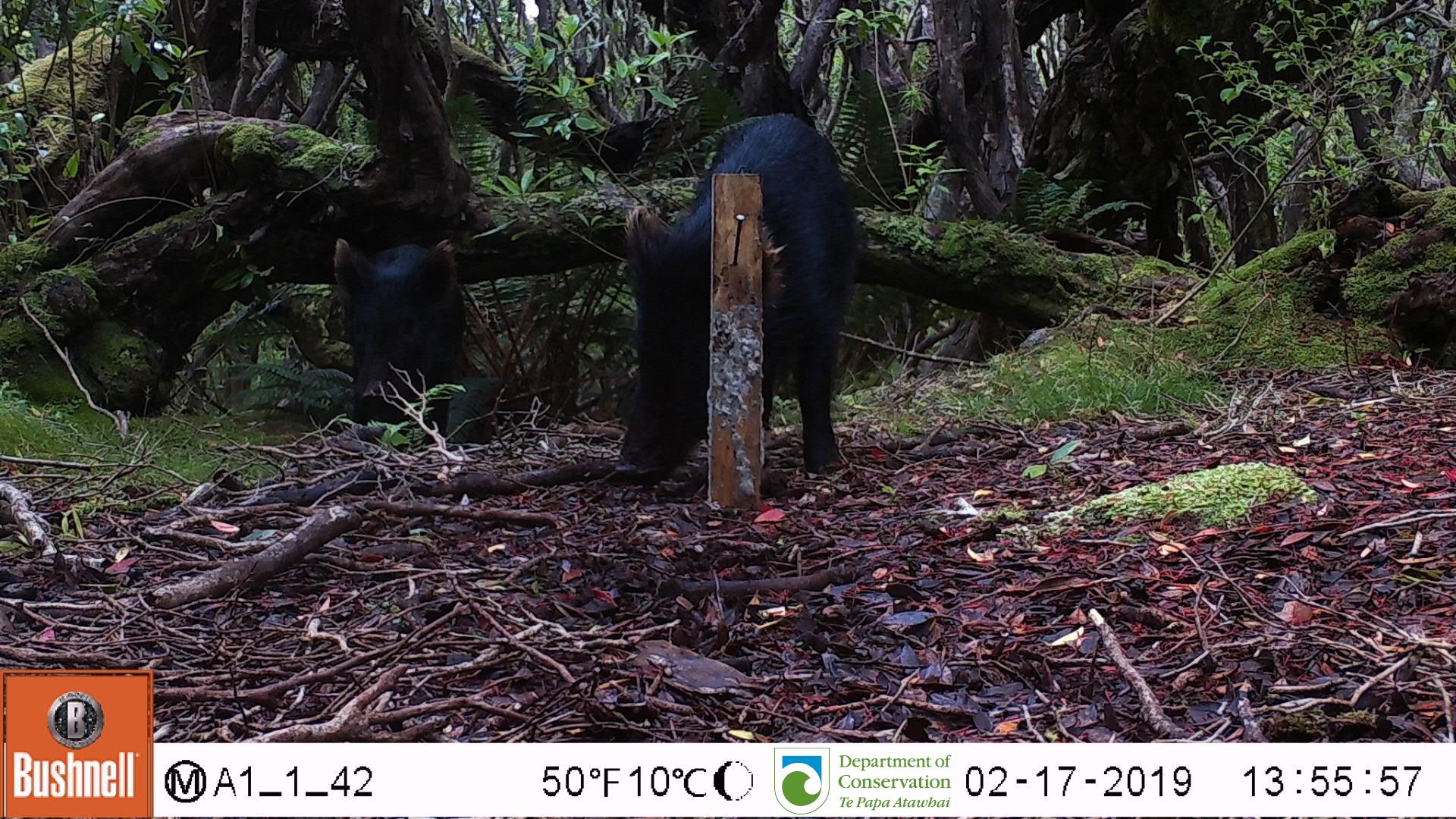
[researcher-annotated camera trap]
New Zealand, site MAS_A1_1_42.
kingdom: Animalia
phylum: Chordata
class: Mammalia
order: Artiodactyla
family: Suidae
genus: Sus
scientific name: Sus scrofa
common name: pig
Pig (Sus scrofa).